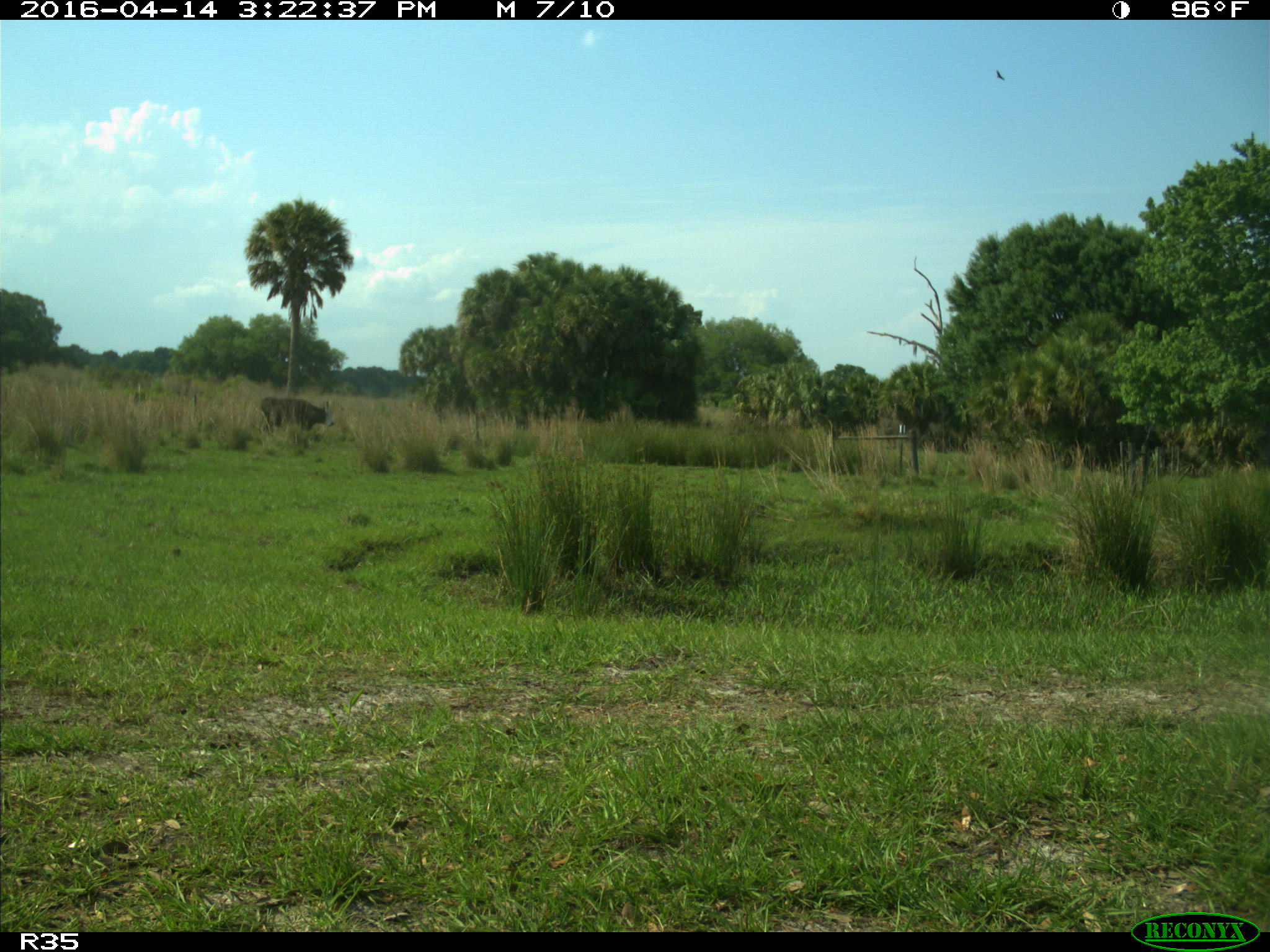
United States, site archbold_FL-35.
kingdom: Animalia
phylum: Chordata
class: Mammalia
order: Artiodactyla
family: Bovidae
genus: Bos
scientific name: Bos taurus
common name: domestic cow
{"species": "Bos taurus (domestic cow)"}